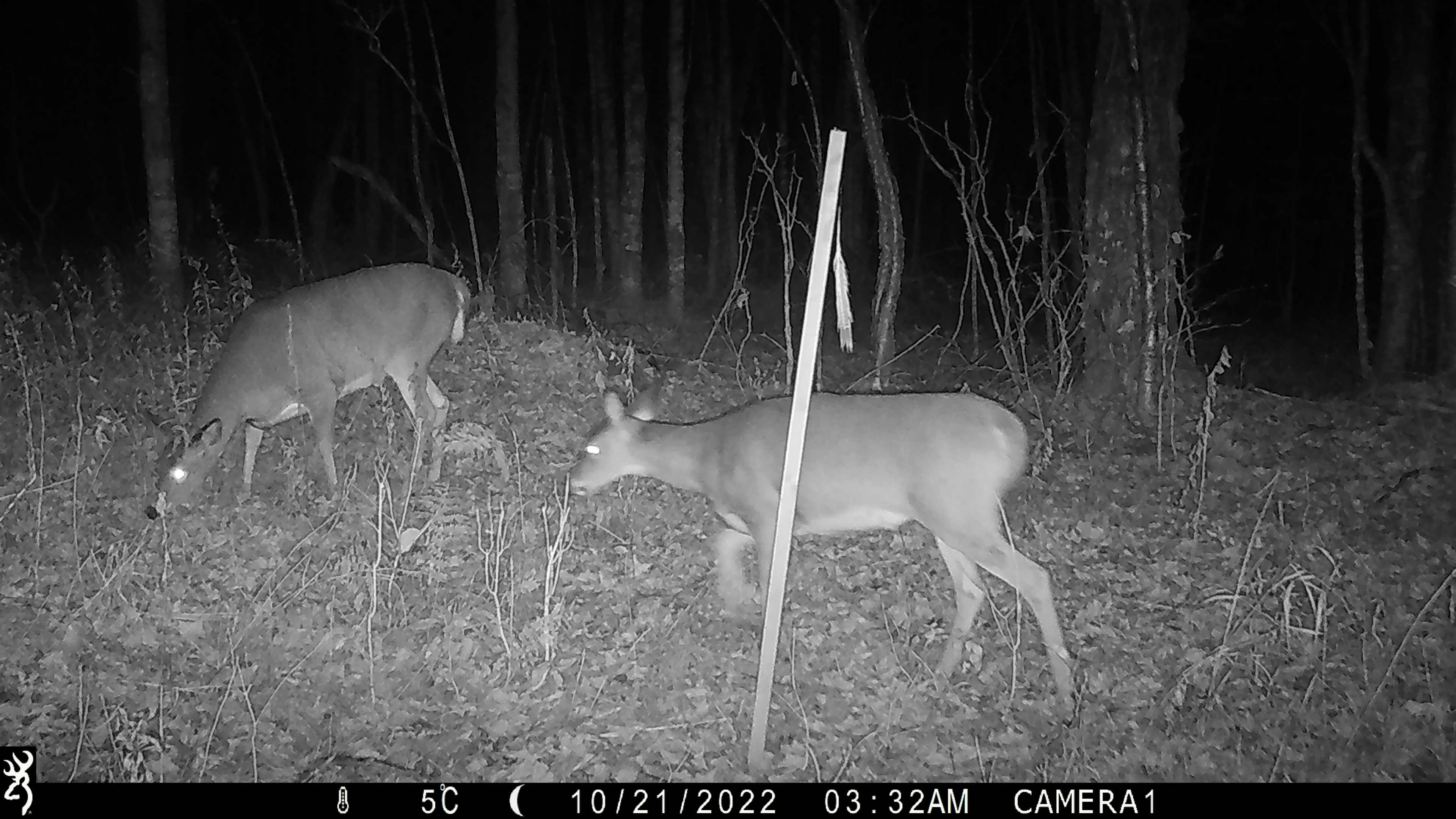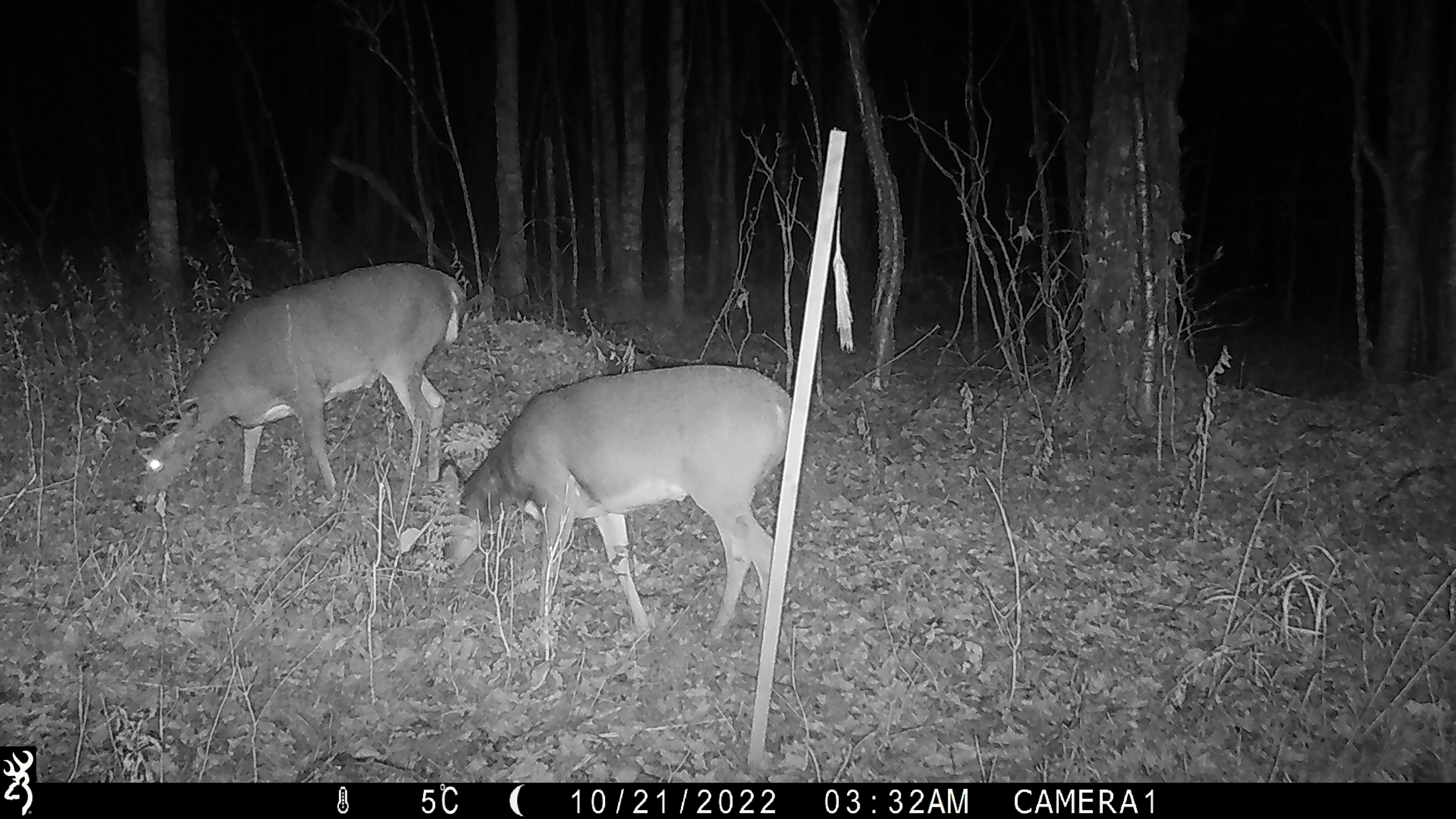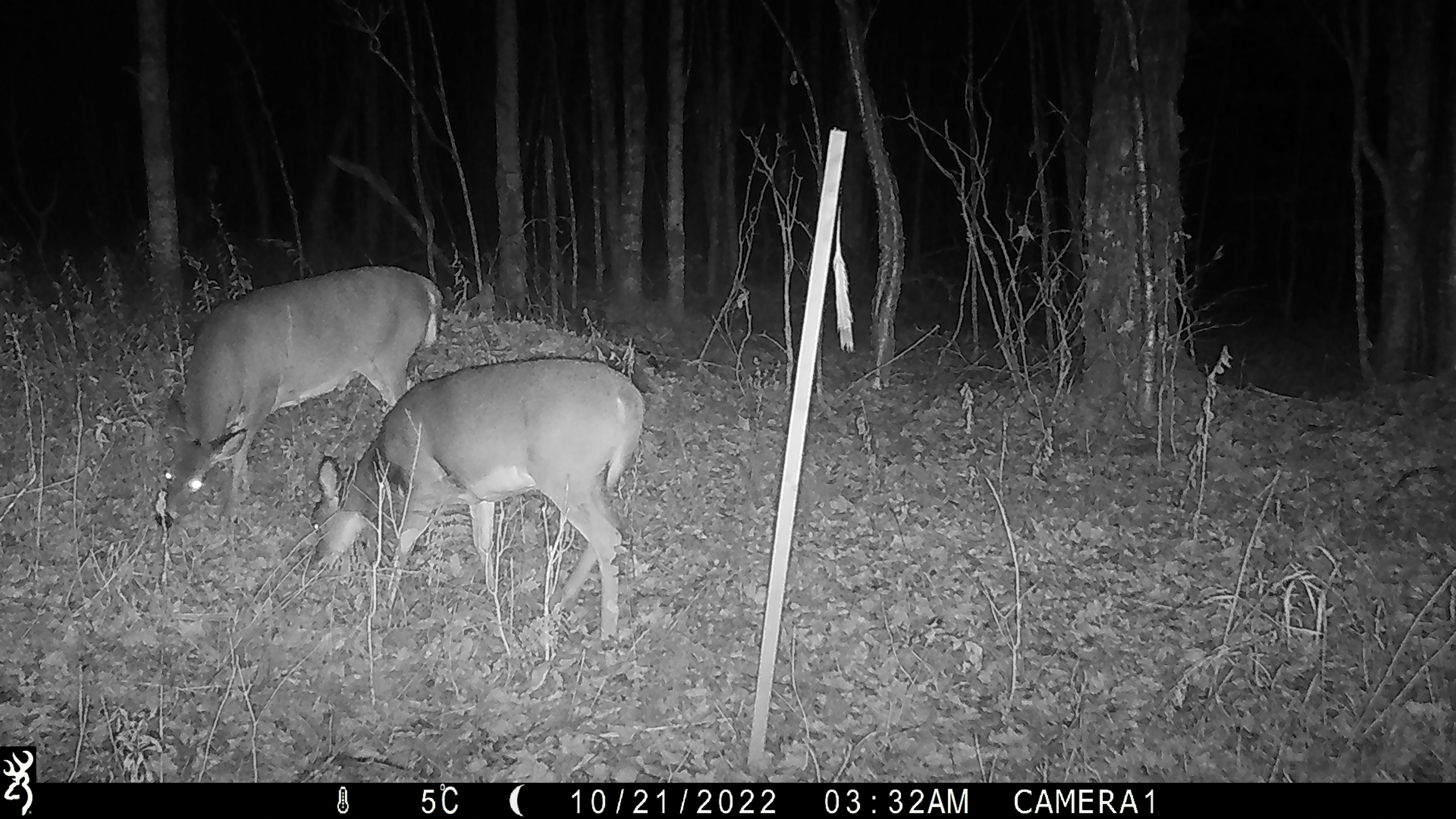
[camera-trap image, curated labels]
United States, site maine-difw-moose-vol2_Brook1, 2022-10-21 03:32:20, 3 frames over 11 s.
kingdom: Animalia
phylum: Chordata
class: Mammalia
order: Artiodactyla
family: Cervidae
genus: Odocoileus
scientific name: Odocoileus virginianus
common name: white-tailed deer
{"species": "white-tailed deer (Odocoileus virginianus)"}